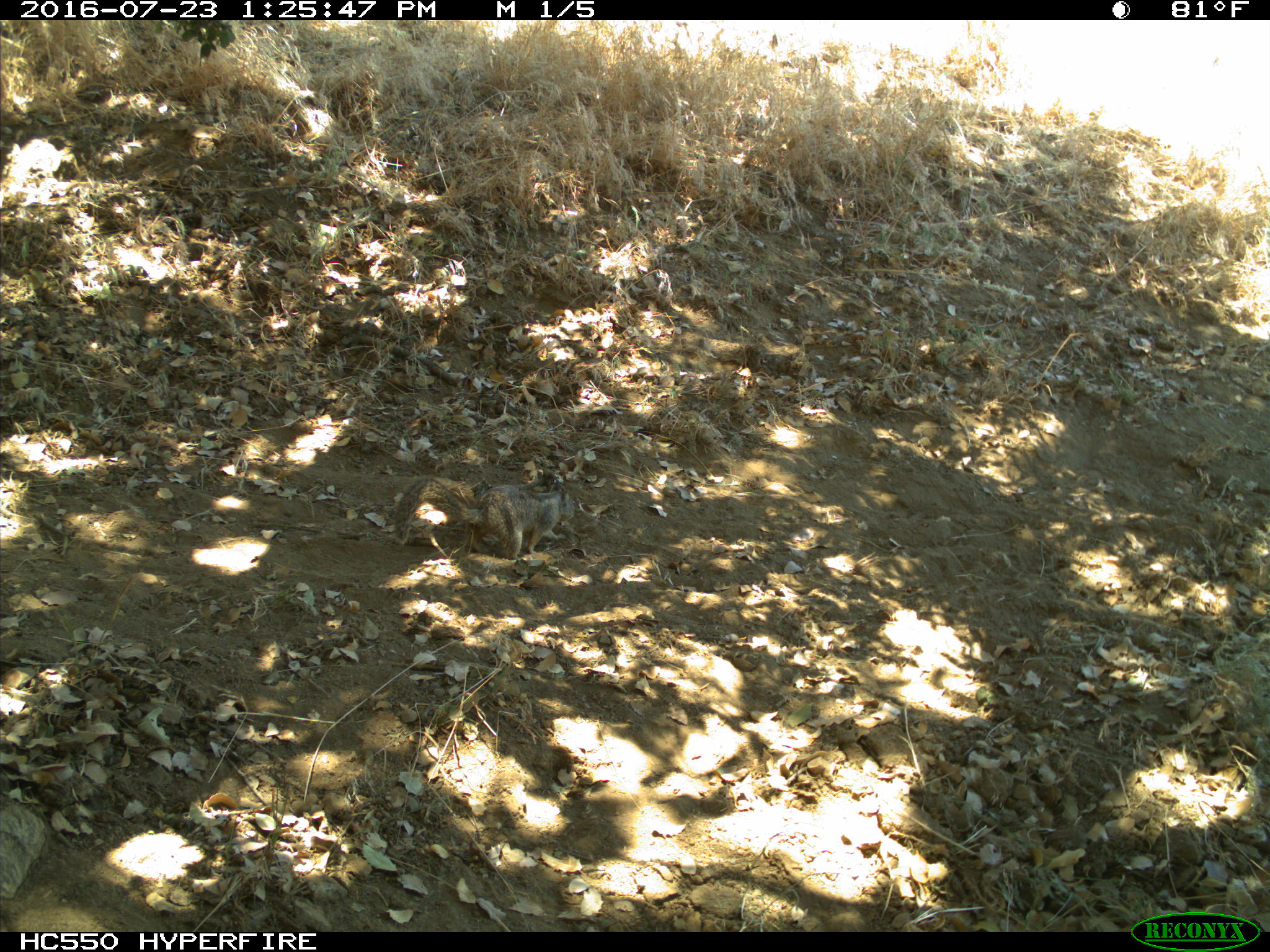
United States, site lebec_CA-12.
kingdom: Animalia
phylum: Chordata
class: Mammalia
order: Rodentia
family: Sciuridae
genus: Otospermophilus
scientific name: Otospermophilus beecheyi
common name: california ground squirrel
Otospermophilus beecheyi (california ground squirrel).